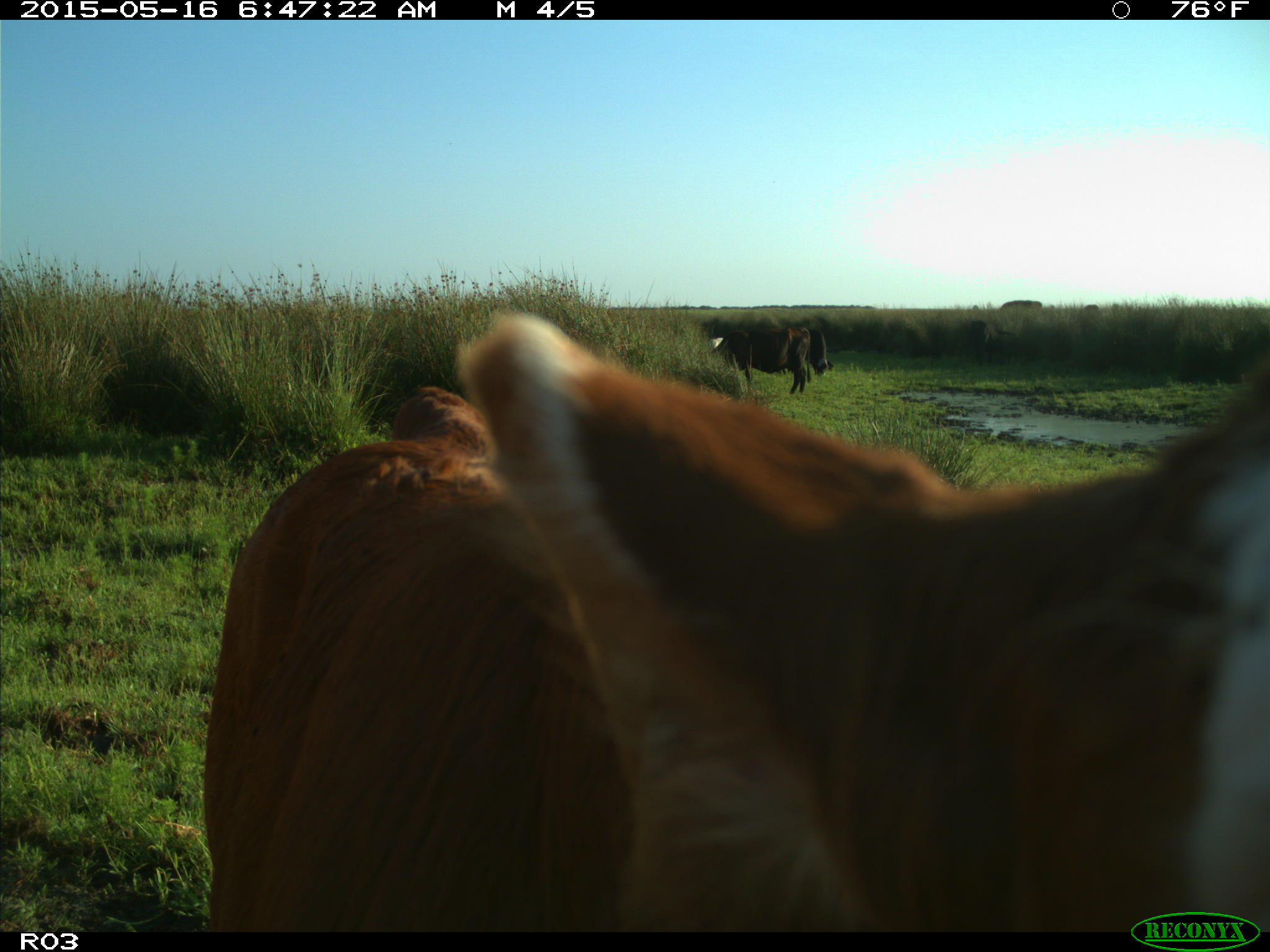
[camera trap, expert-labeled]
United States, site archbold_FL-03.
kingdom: Animalia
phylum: Chordata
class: Mammalia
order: Artiodactyla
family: Bovidae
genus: Bos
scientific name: Bos taurus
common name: domestic cow